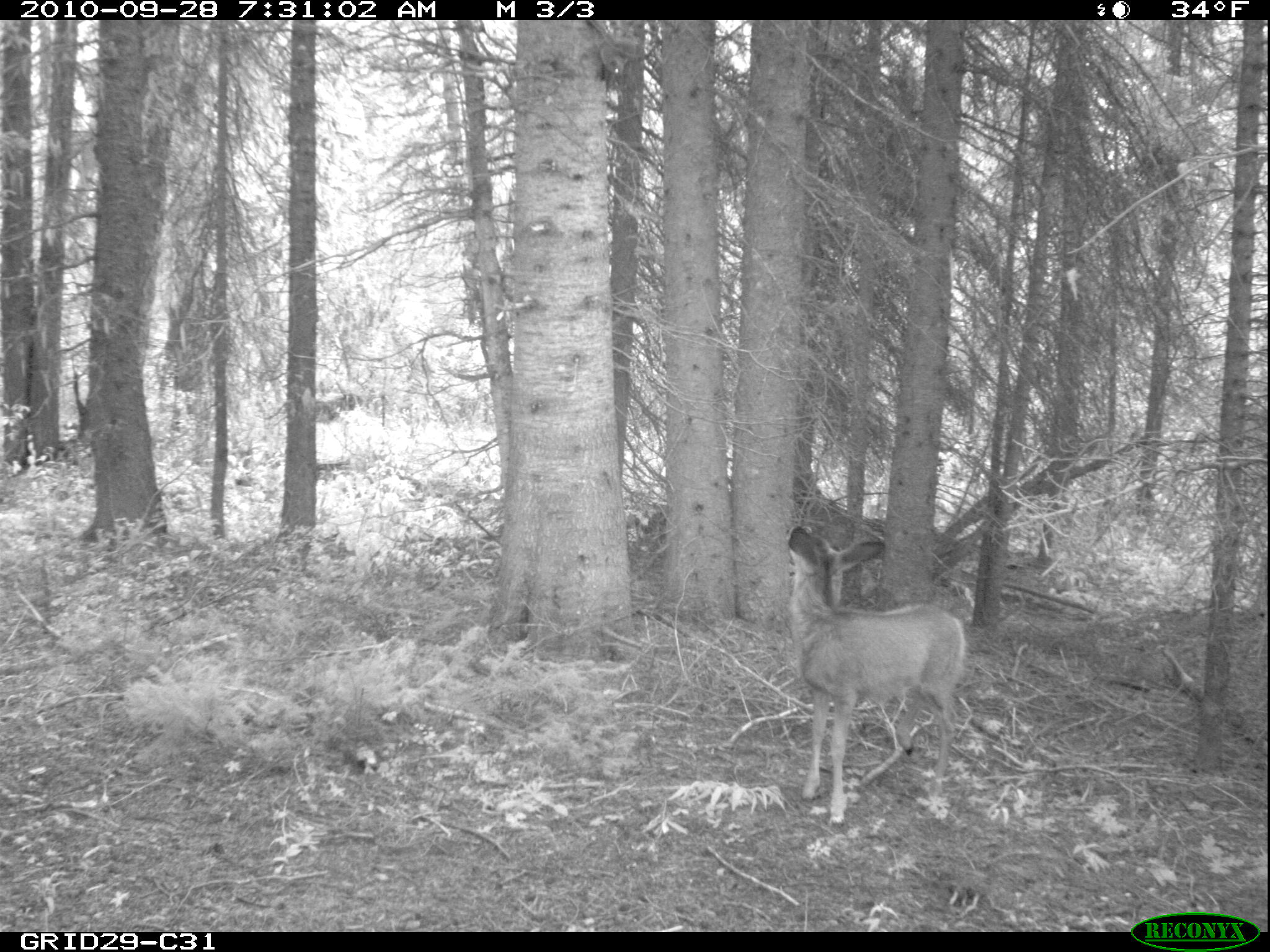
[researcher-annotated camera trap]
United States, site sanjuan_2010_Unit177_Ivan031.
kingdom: Animalia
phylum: Chordata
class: Mammalia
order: Artiodactyla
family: Cervidae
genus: Odocoileus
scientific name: Odocoileus hemionus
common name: mule deer